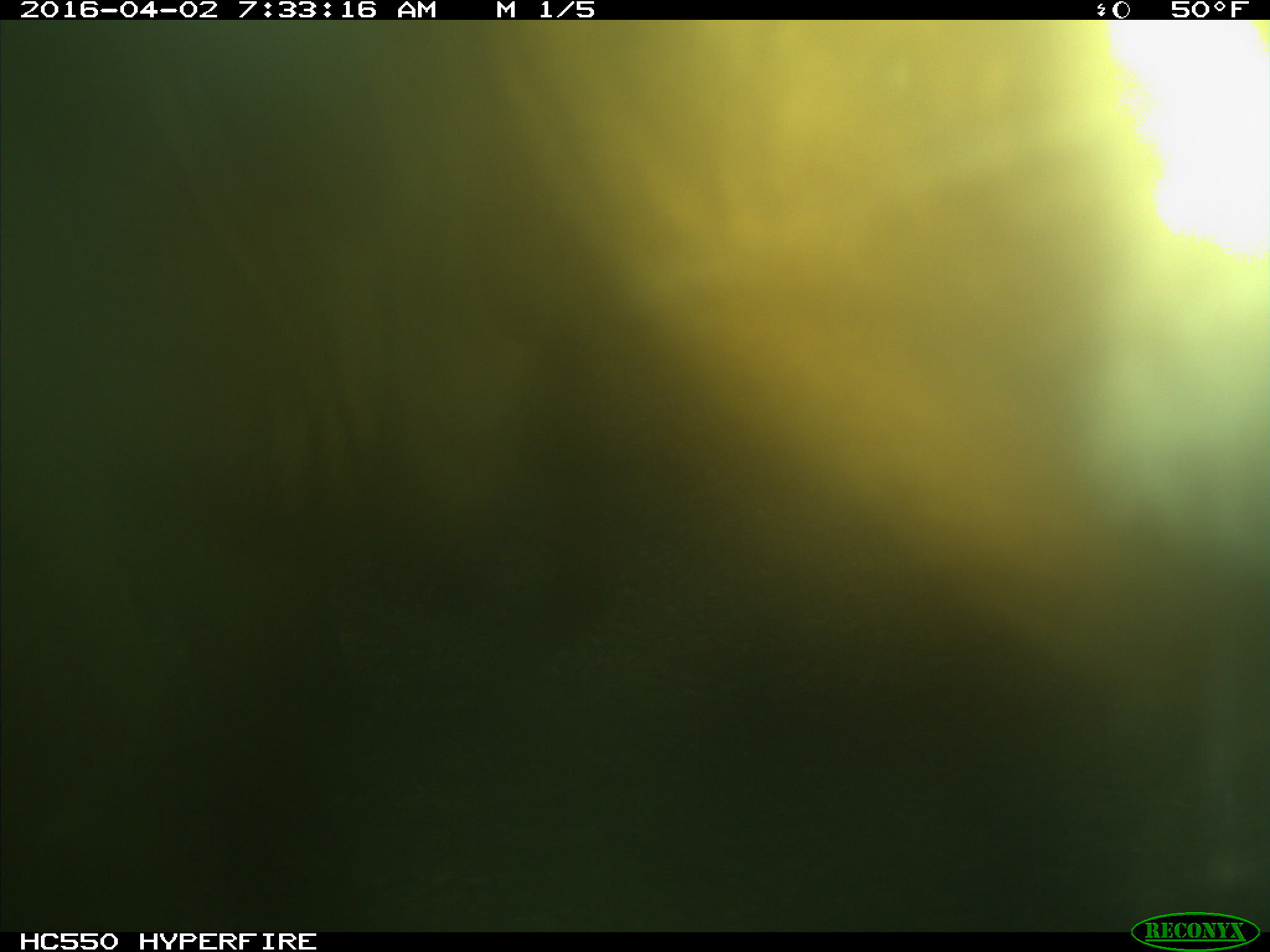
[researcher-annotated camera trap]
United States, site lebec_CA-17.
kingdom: Animalia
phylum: Chordata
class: Mammalia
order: Artiodactyla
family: Bovidae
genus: Bos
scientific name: Bos taurus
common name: domestic cow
Bos taurus (domestic cow).